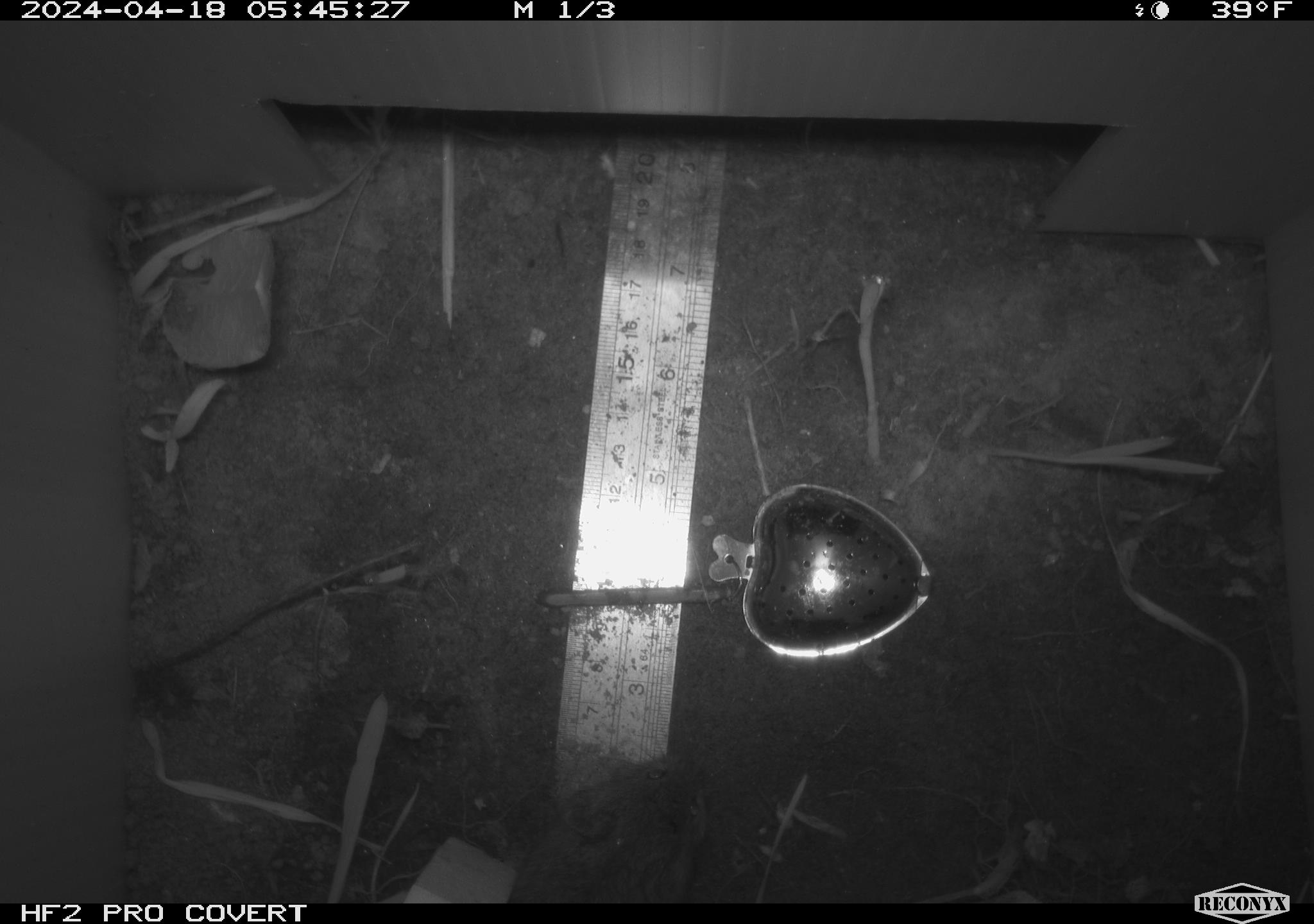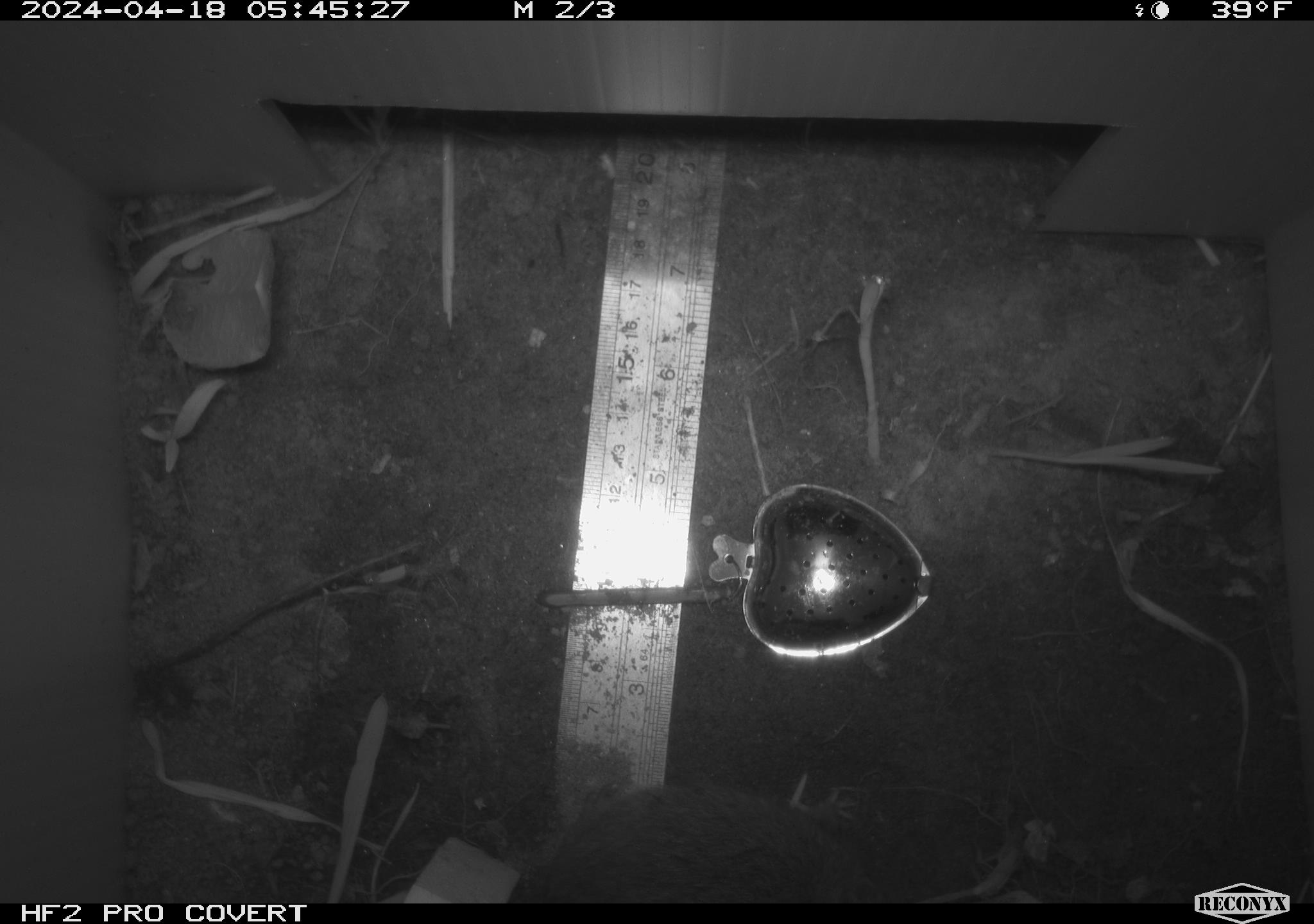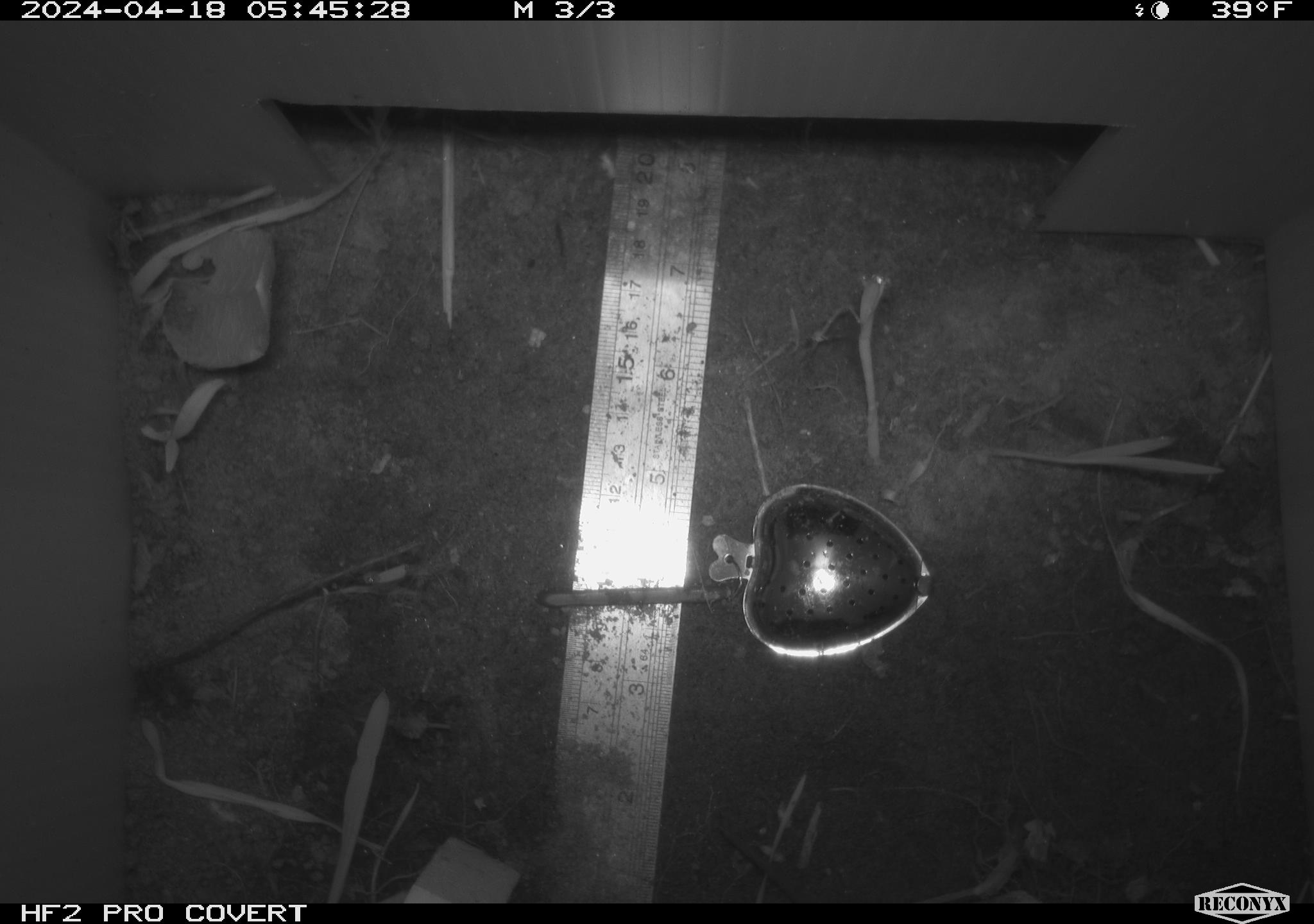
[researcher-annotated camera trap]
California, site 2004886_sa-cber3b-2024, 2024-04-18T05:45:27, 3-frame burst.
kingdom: Animalia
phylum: Chordata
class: Mammalia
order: Rodentia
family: Cricetidae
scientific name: Arvicolinae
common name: voles, lemmings, and muskrats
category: arvicolinae subfamily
Arvicolinae subfamily (voles, lemmings, and muskrats) (Arvicolinae).